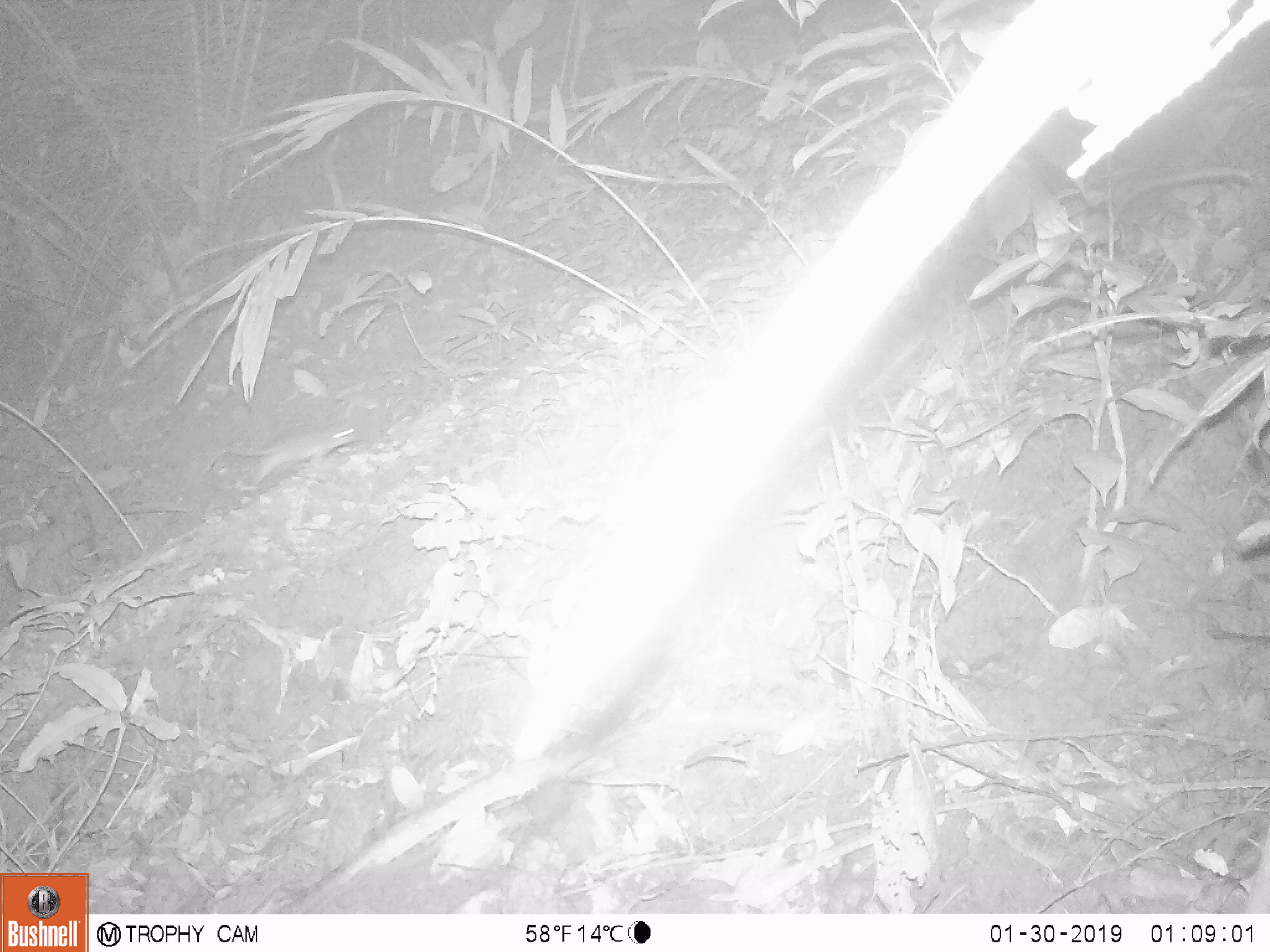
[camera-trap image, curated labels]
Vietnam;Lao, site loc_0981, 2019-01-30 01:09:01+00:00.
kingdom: Animalia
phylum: Chordata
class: Mammalia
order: Rodentia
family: Muridae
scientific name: Muridae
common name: old-world mice and rats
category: unidentified murid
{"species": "unidentified murid (old-world mice and rats) (Muridae)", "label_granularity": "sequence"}